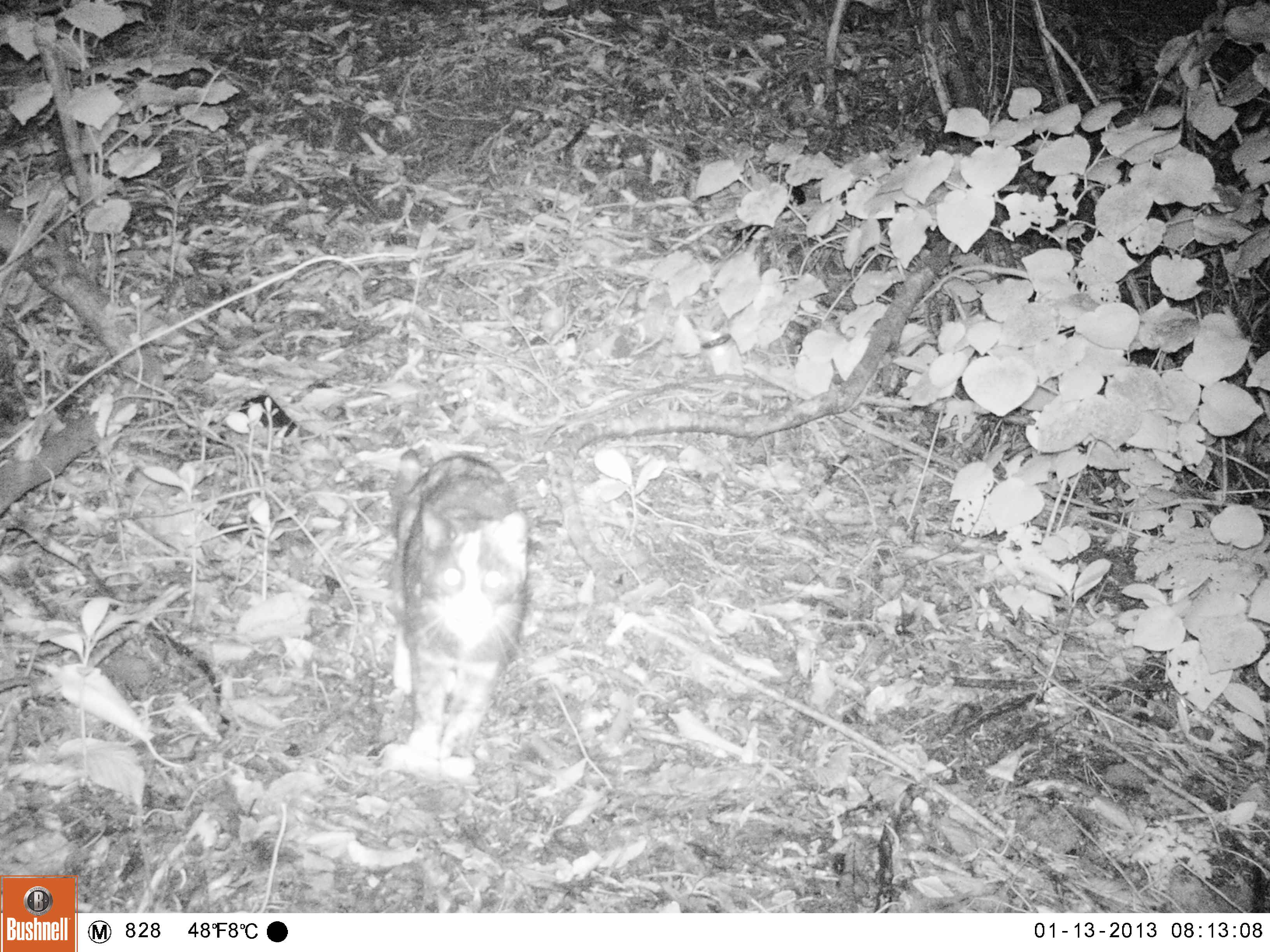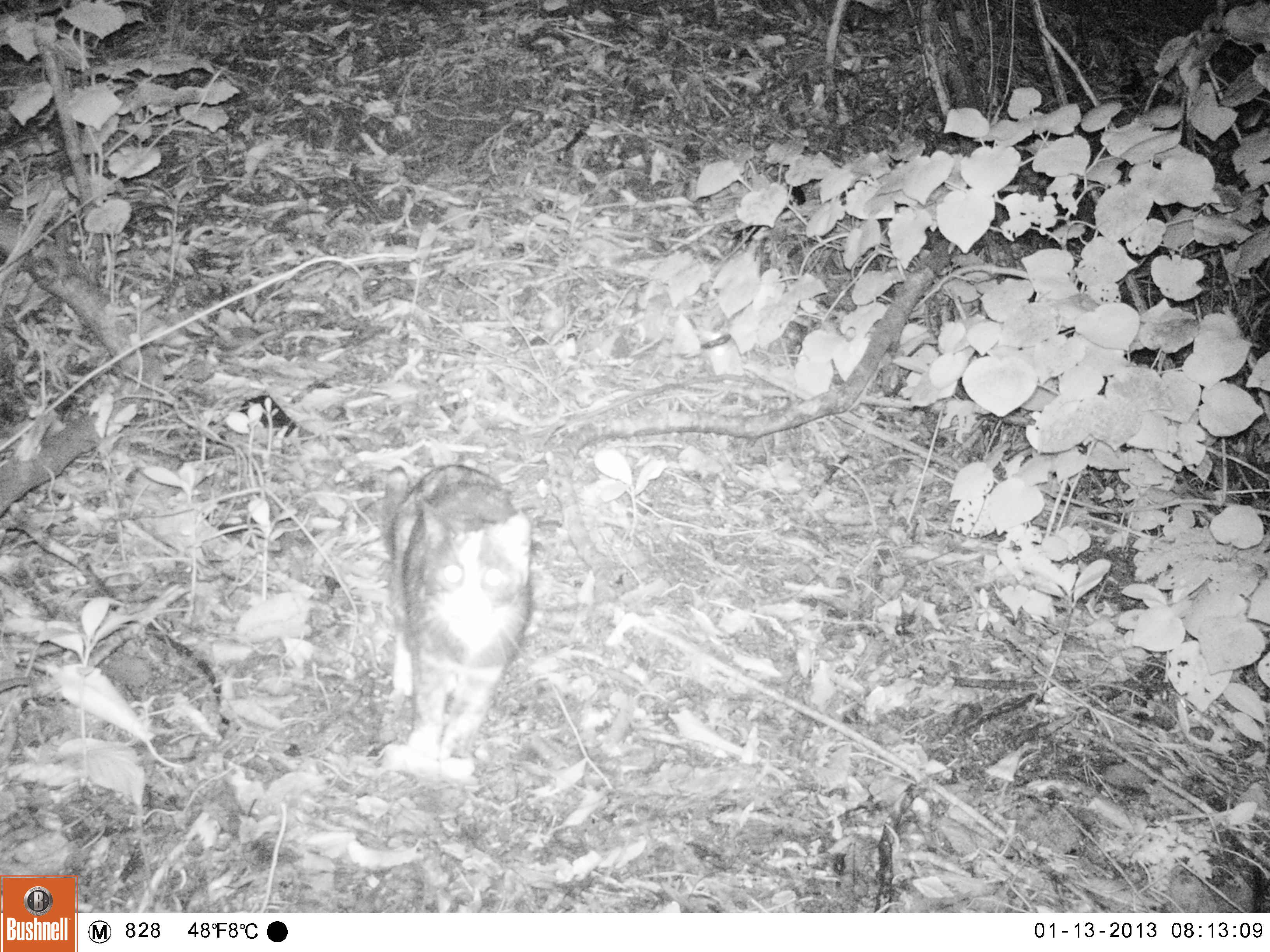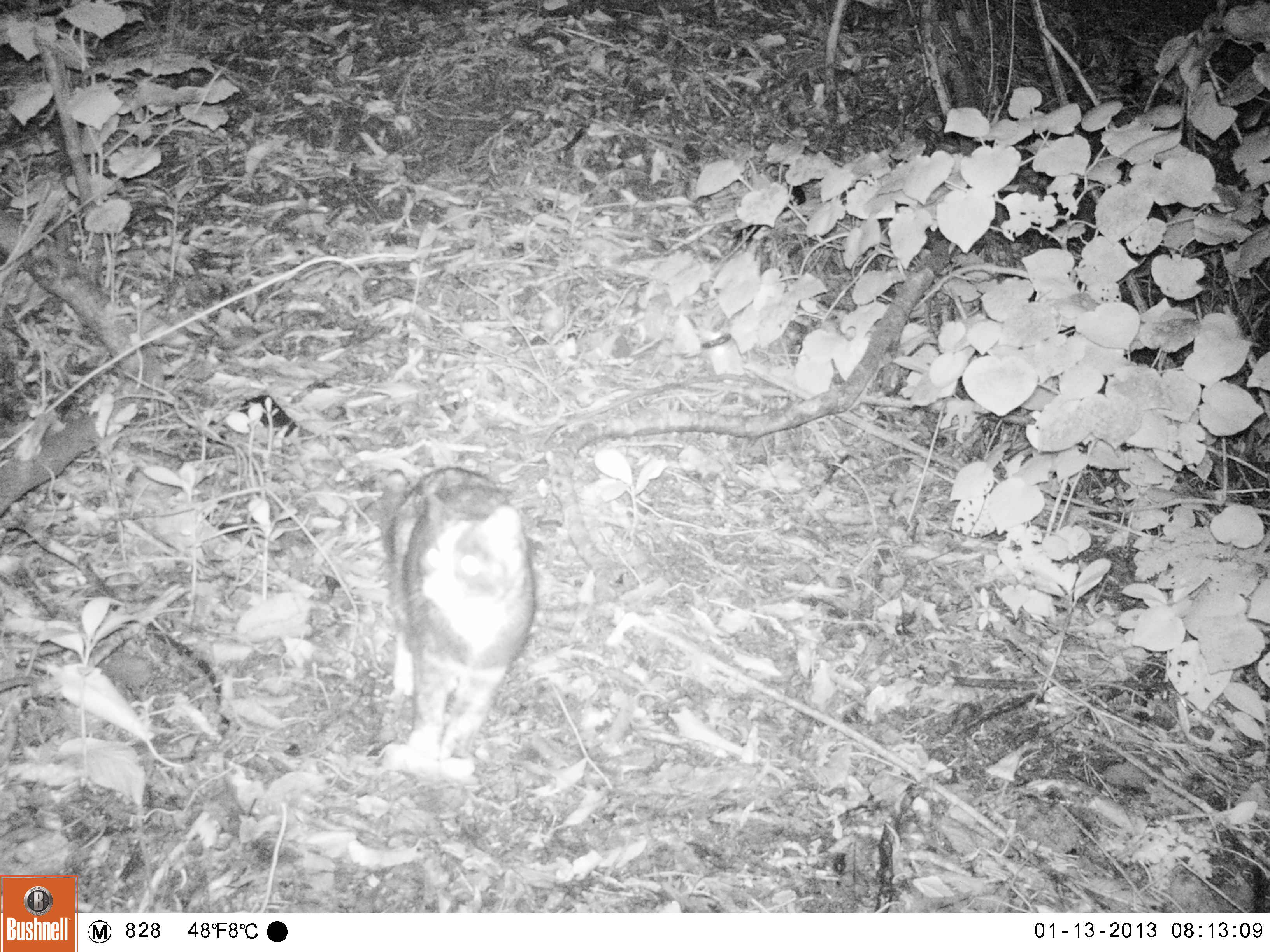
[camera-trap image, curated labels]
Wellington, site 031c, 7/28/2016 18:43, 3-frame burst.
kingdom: Animalia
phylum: Chordata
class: Mammalia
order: Carnivora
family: Felidae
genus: Felis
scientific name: Felis catus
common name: cat